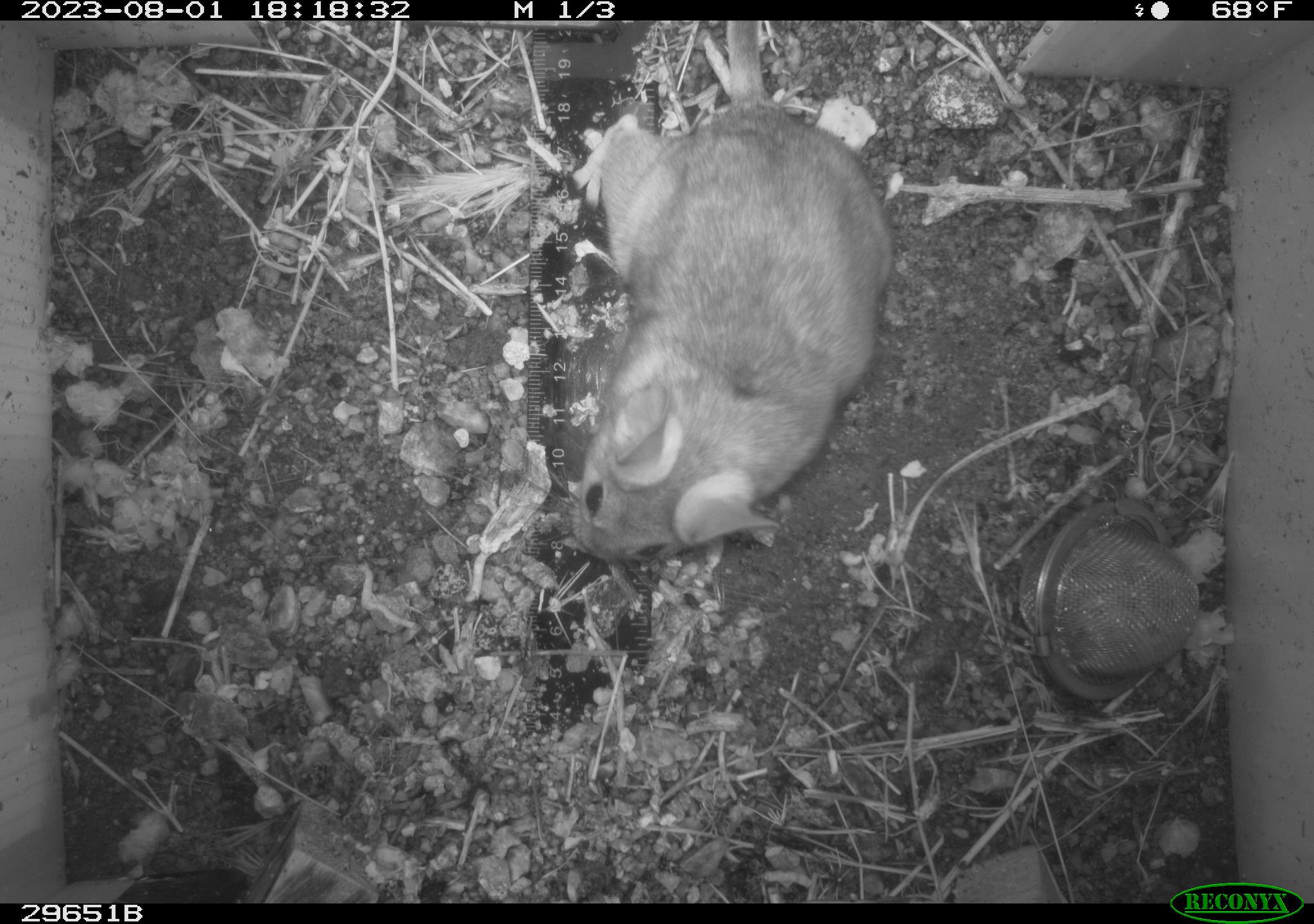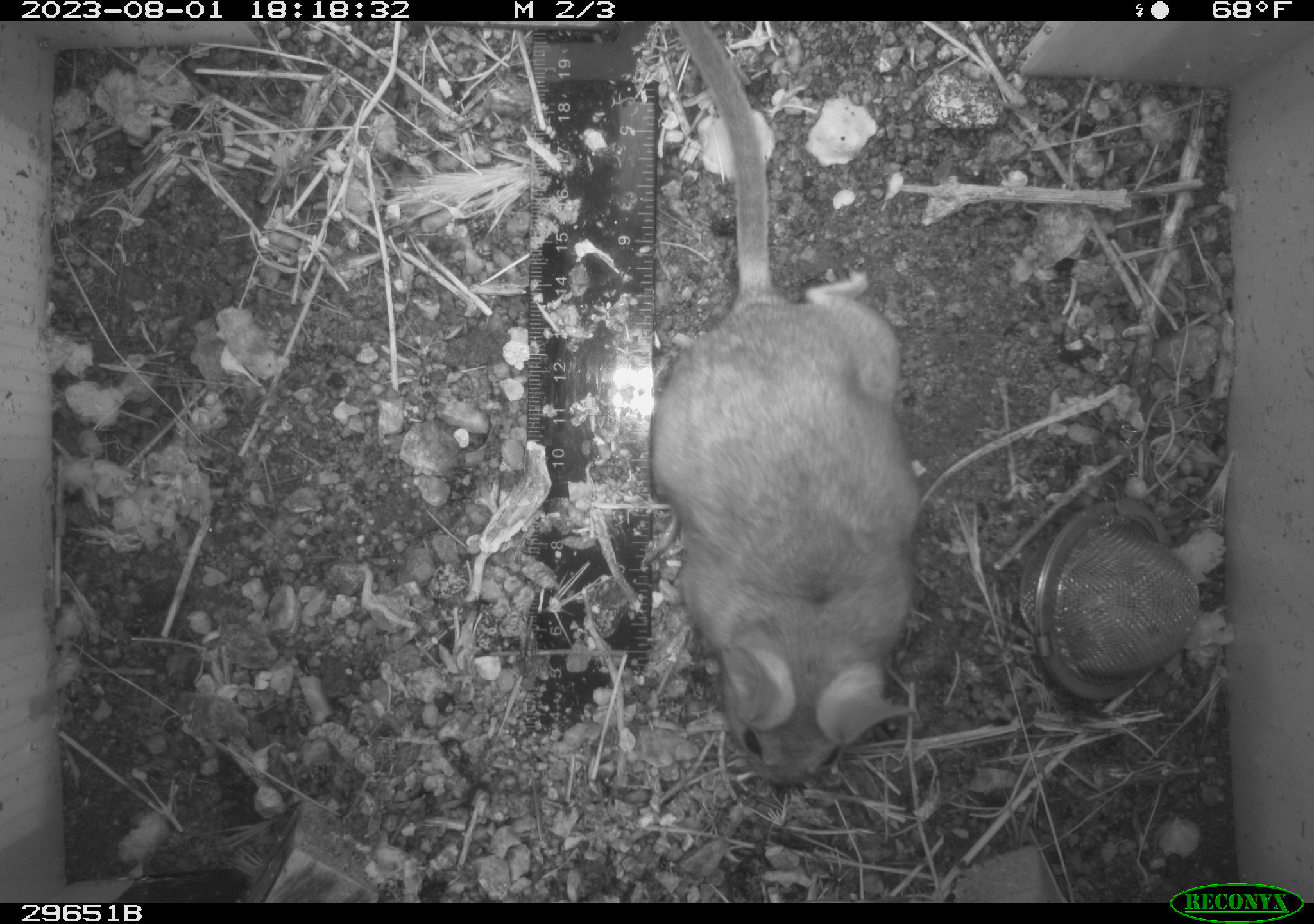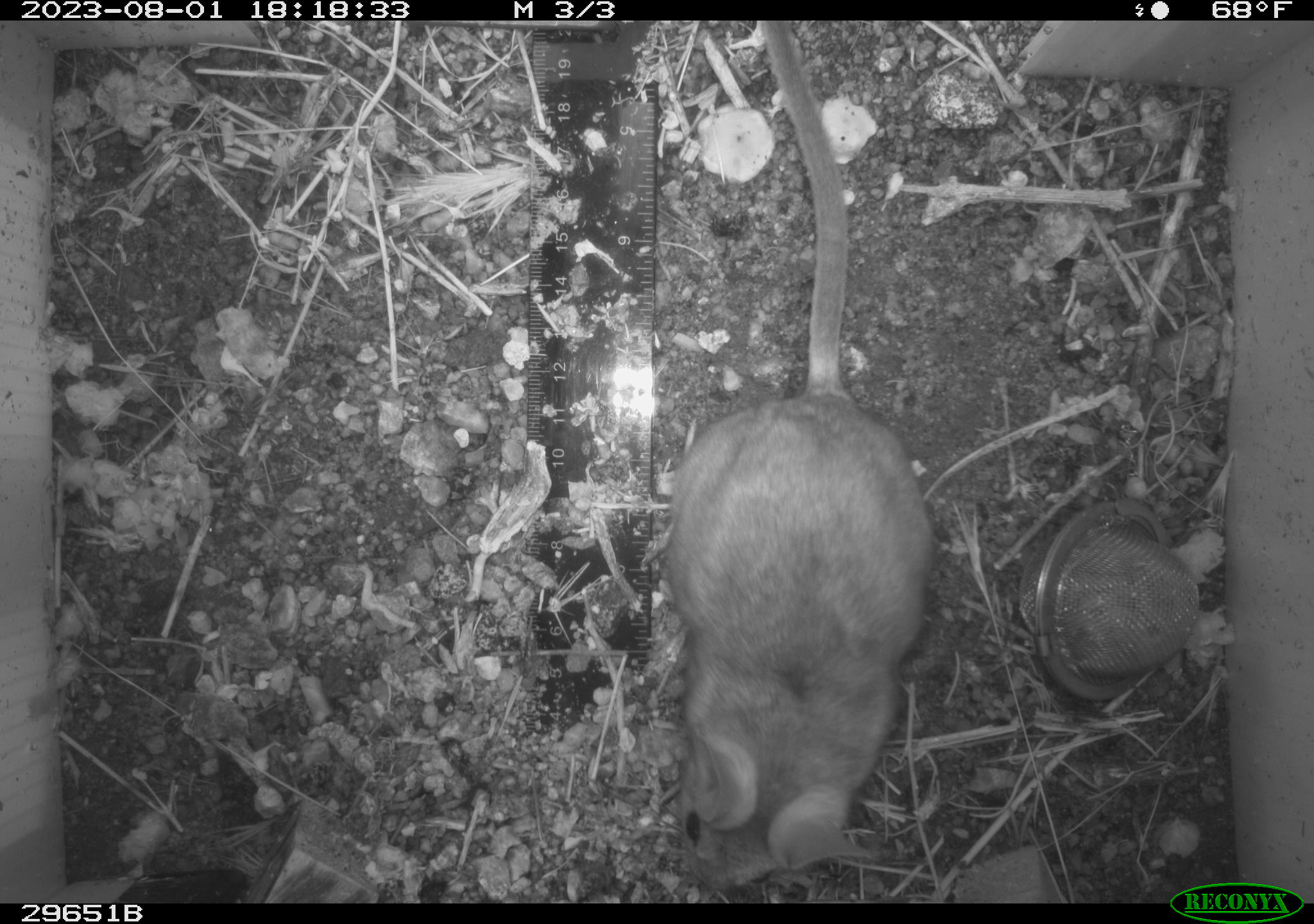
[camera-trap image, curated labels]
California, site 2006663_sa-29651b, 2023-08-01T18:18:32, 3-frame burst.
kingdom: Animalia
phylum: Chordata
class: Mammalia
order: Rodentia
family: Cricetidae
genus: Neotoma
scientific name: Neotoma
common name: pack rat or woodrat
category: neotoma species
Neotoma species (pack rat or woodrat) (Neotoma).